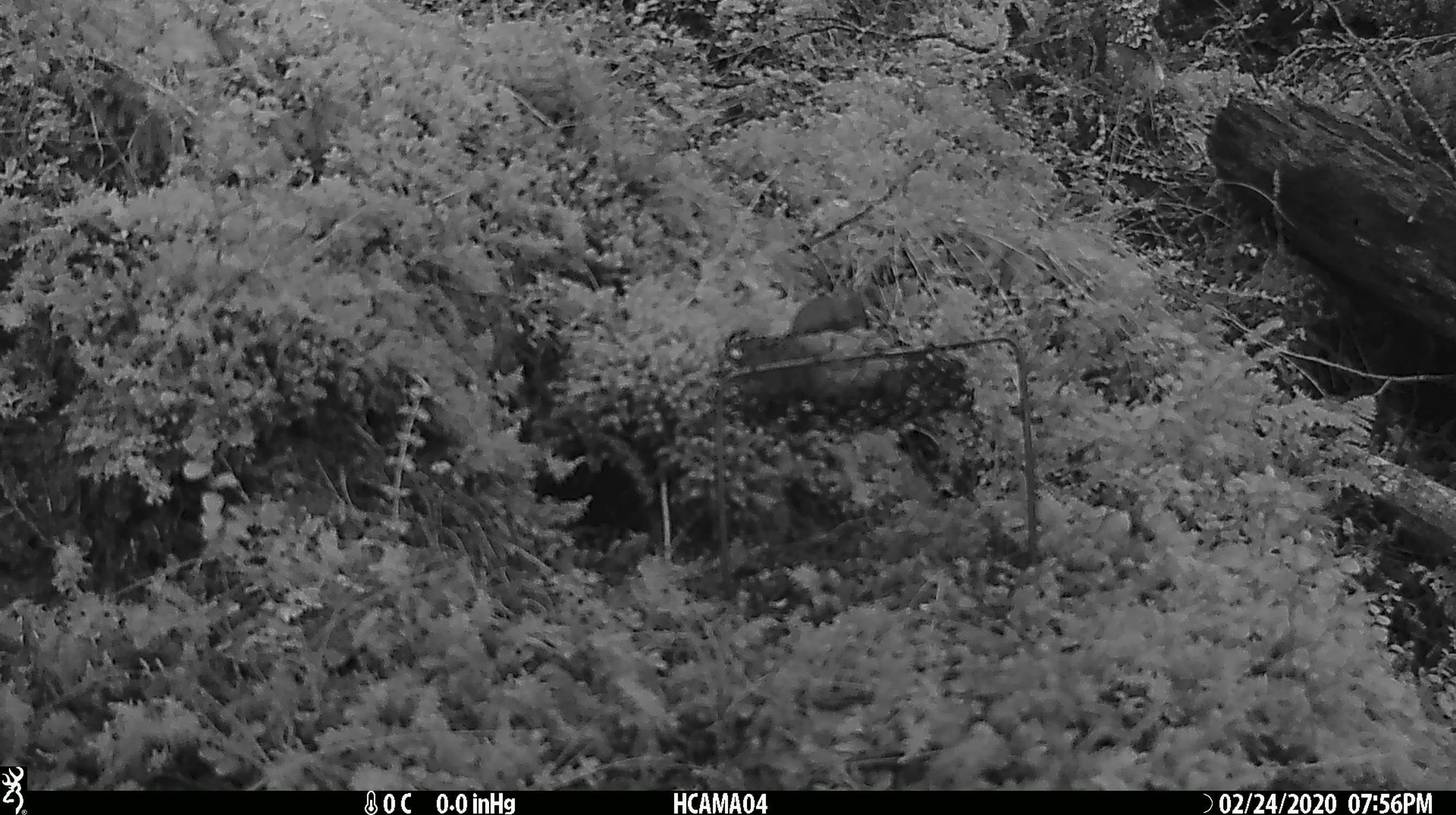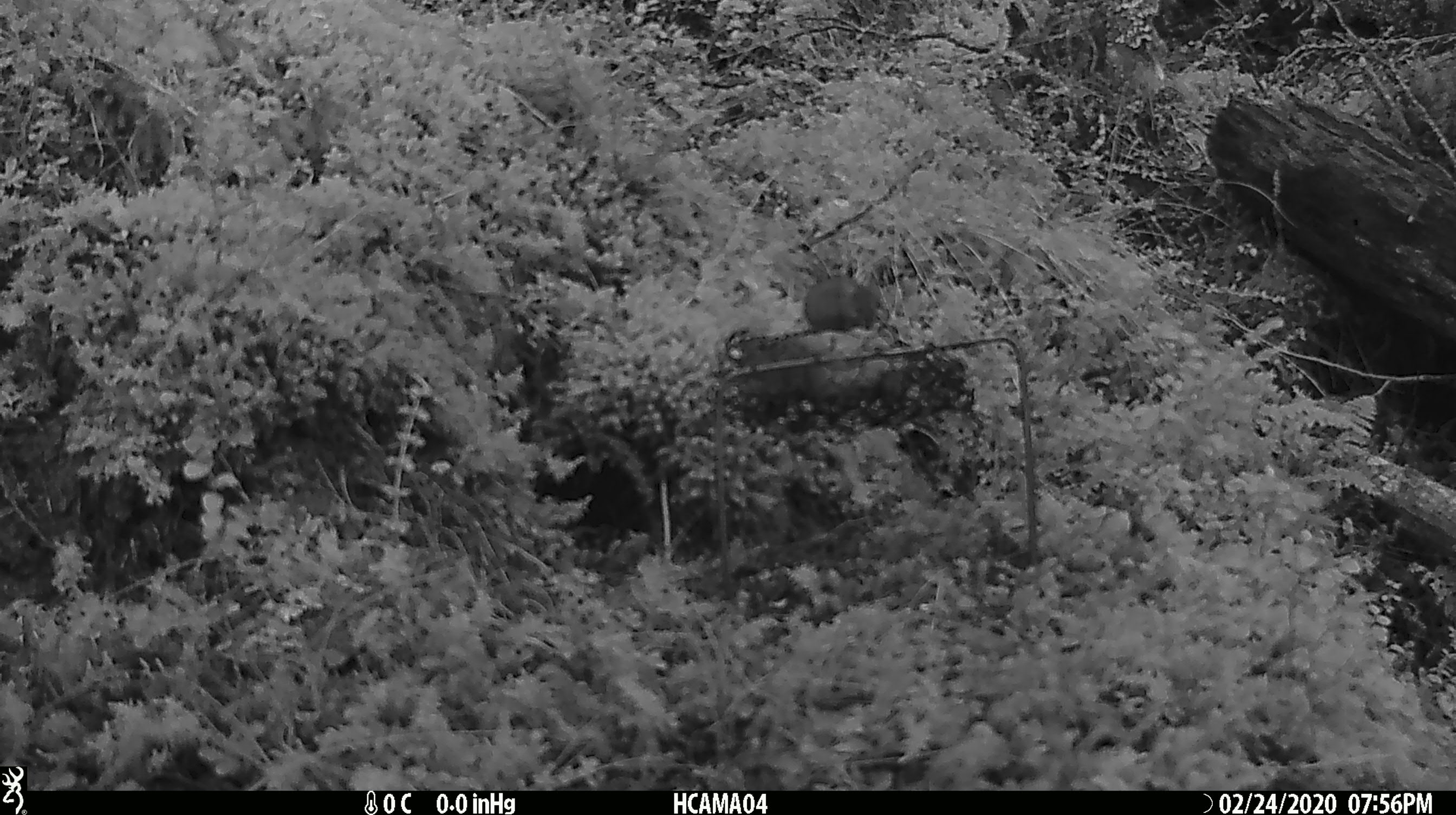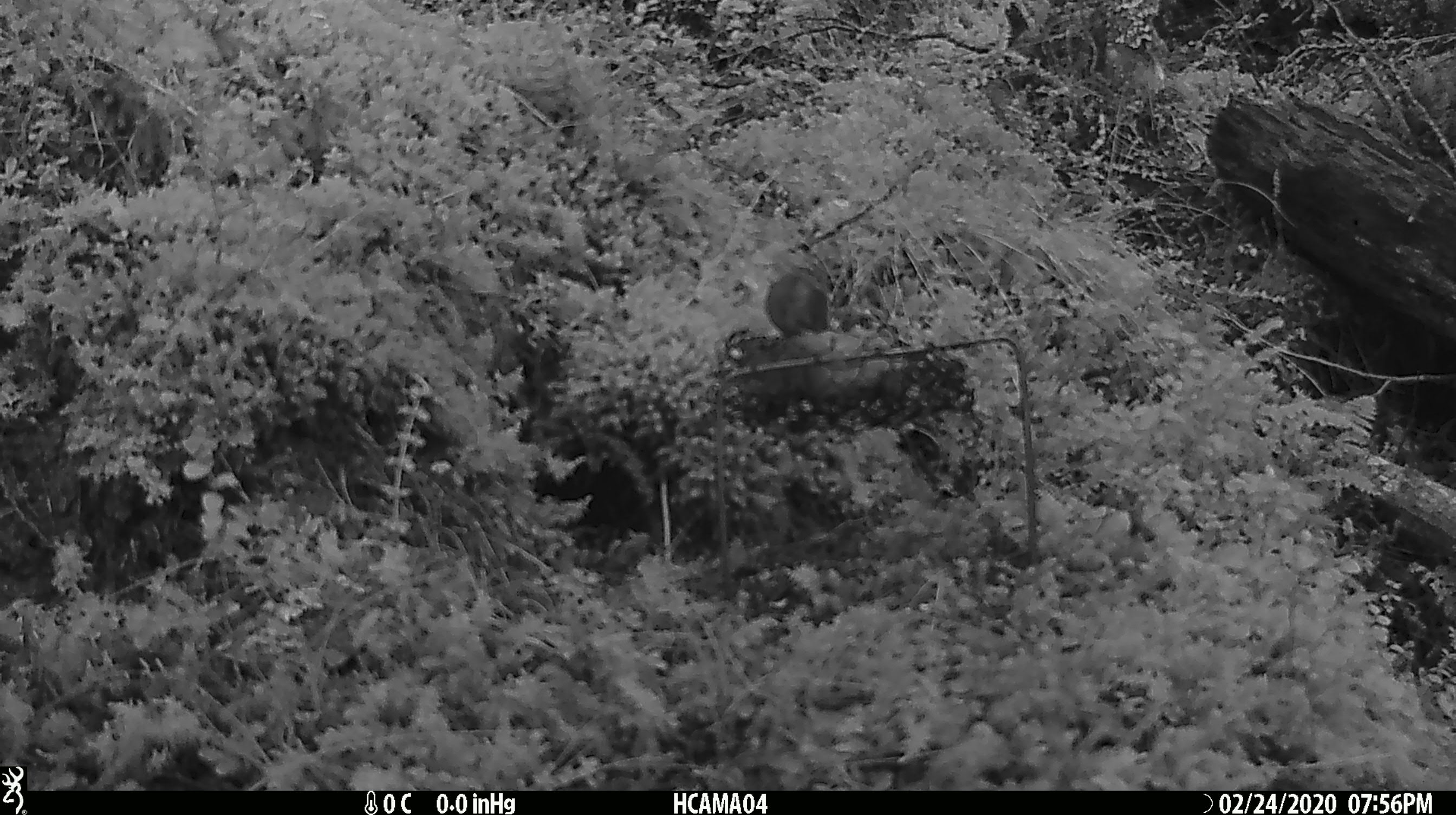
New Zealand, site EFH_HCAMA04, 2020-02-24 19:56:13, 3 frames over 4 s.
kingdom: Animalia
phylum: Chordata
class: Mammalia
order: Rodentia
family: Muridae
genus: Mus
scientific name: Mus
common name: mouse